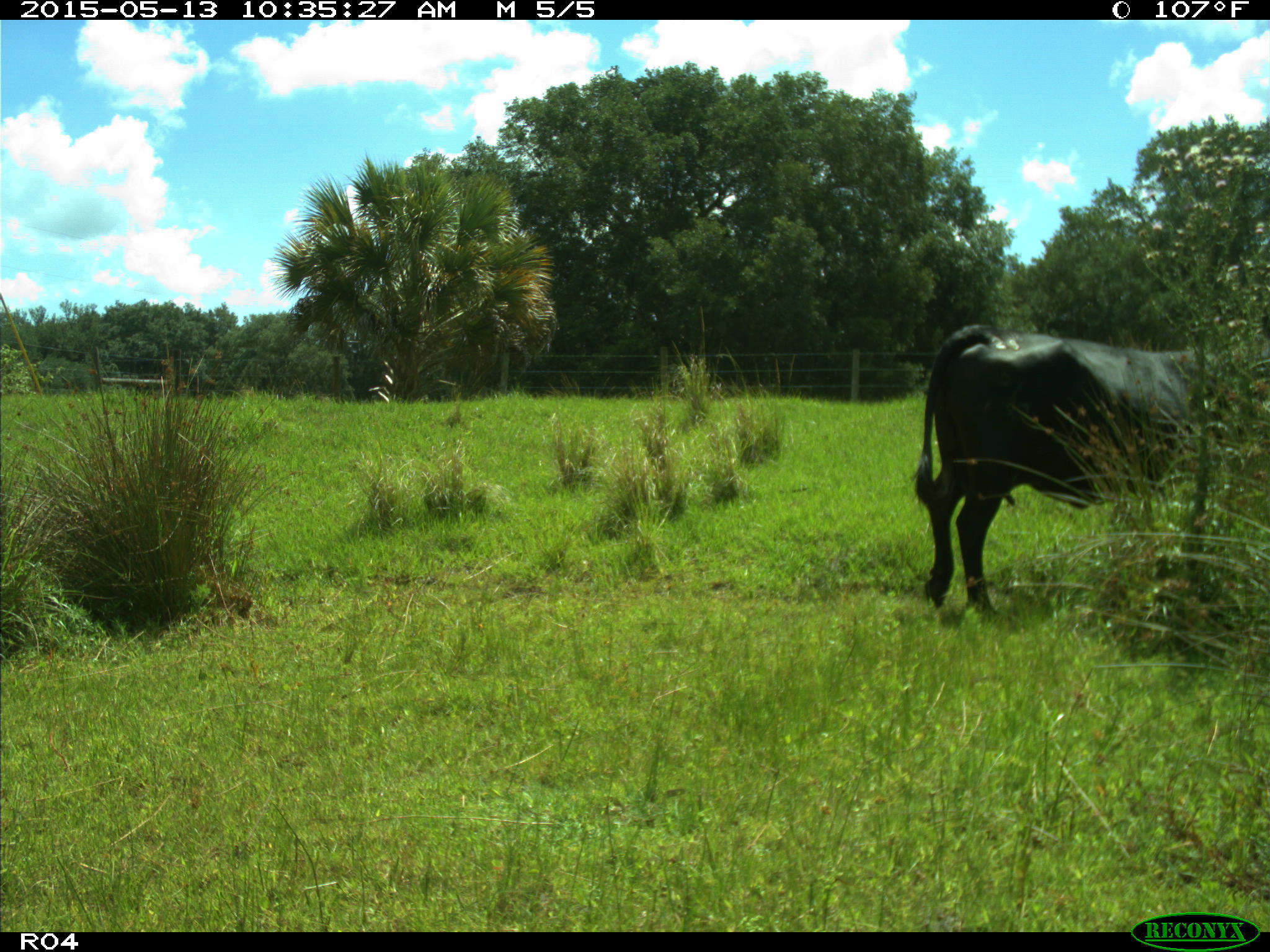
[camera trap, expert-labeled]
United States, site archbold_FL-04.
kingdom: Animalia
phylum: Chordata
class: Mammalia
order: Artiodactyla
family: Bovidae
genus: Bos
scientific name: Bos taurus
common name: domestic cow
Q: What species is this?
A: Bos taurus (domestic cow).